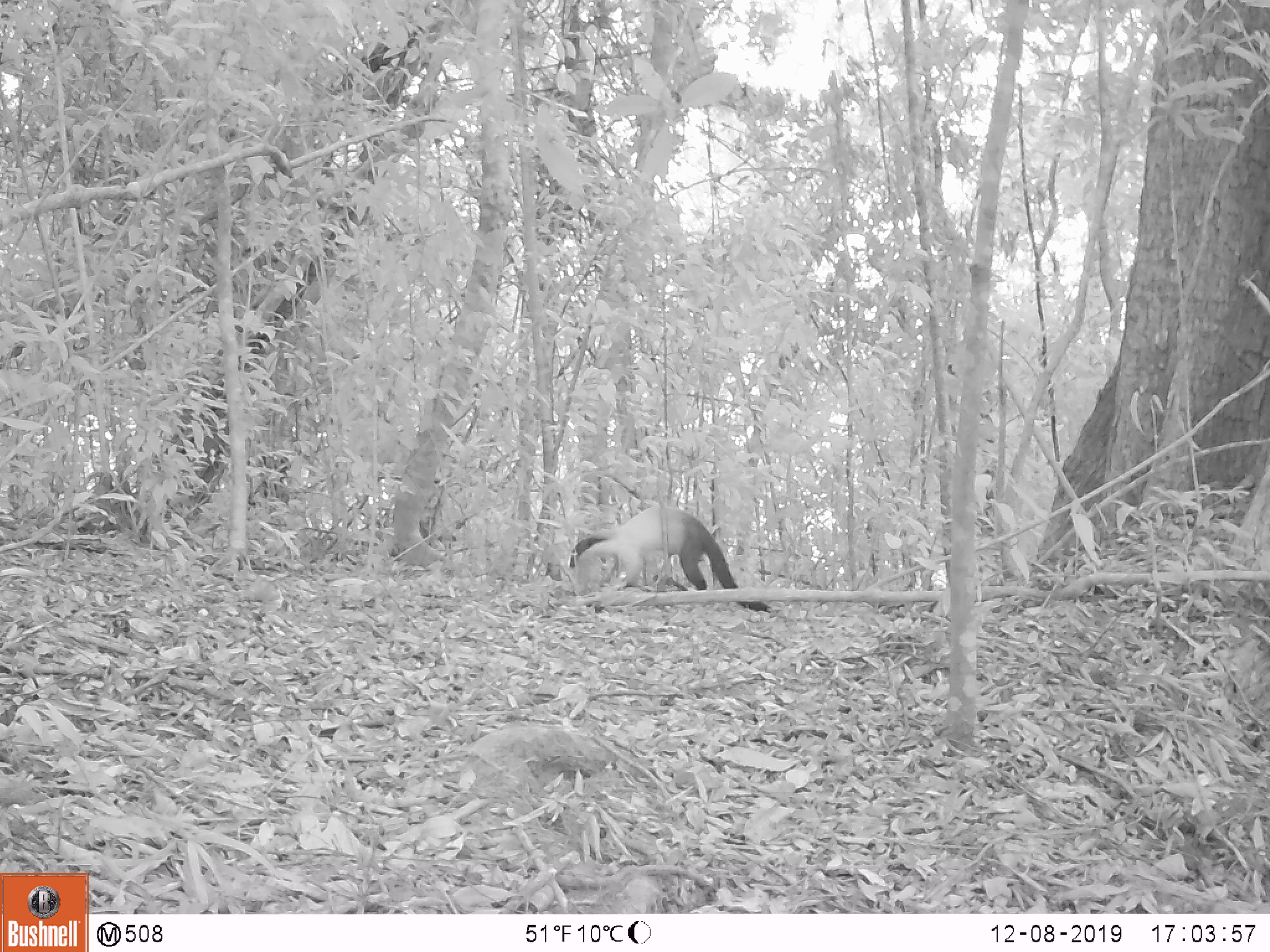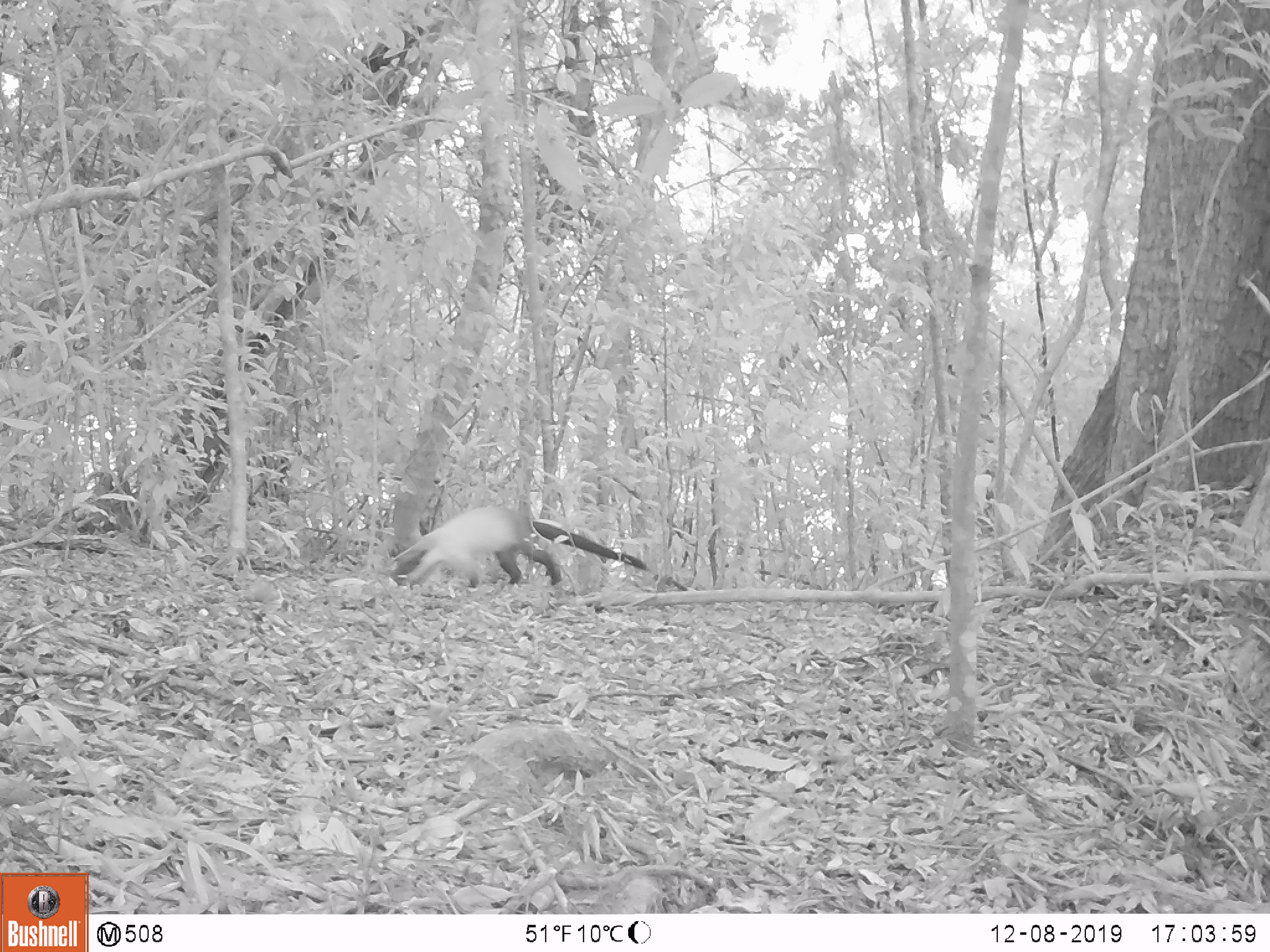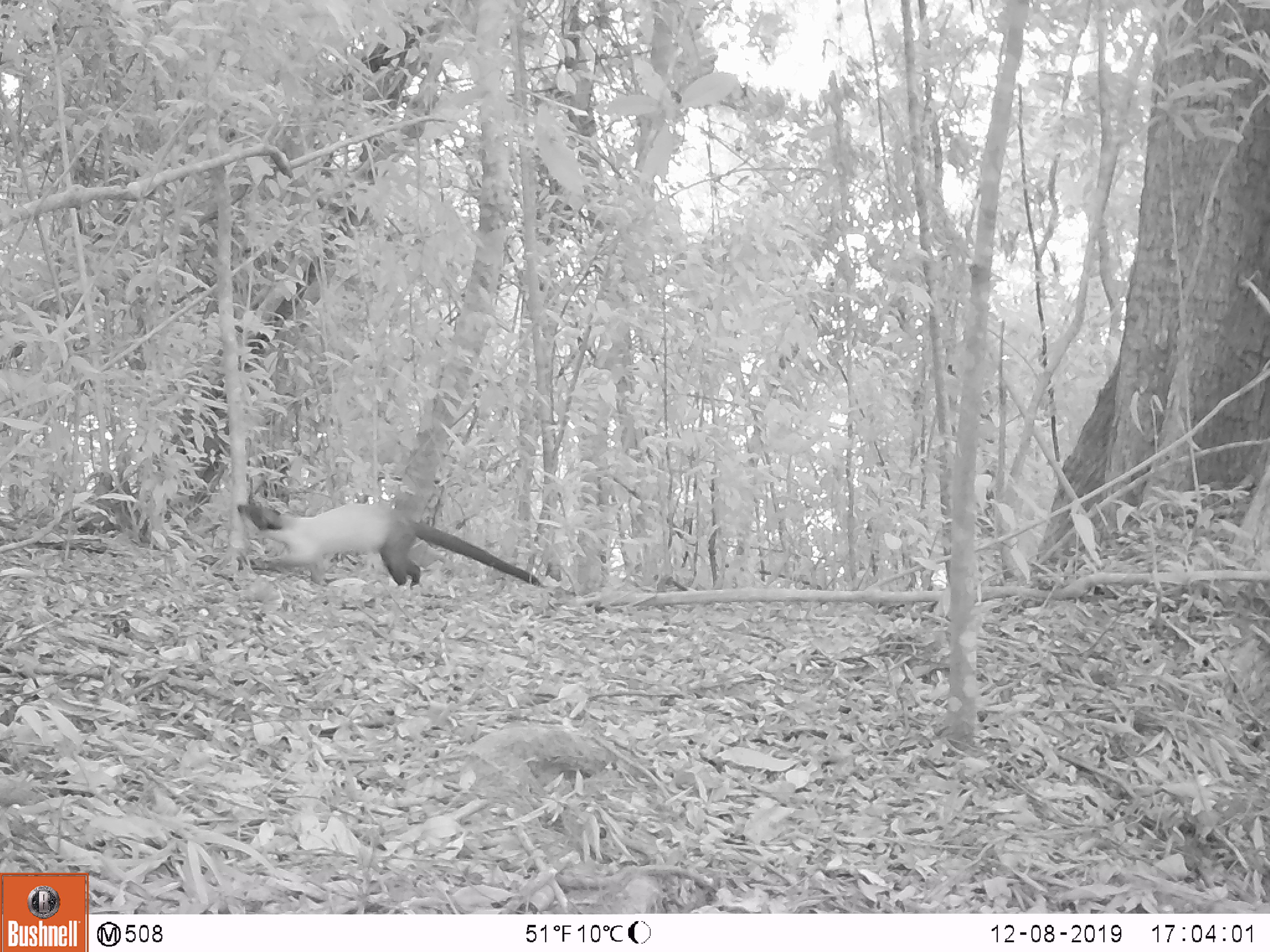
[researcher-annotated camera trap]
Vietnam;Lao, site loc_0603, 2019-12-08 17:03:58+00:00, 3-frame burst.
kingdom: Animalia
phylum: Chordata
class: Mammalia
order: Carnivora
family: Mustelidae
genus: Martes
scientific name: Martes flavigula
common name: yellow-throated marten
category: yellow throated marten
Yellow throated marten (yellow-throated marten) (Martes flavigula). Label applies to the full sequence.